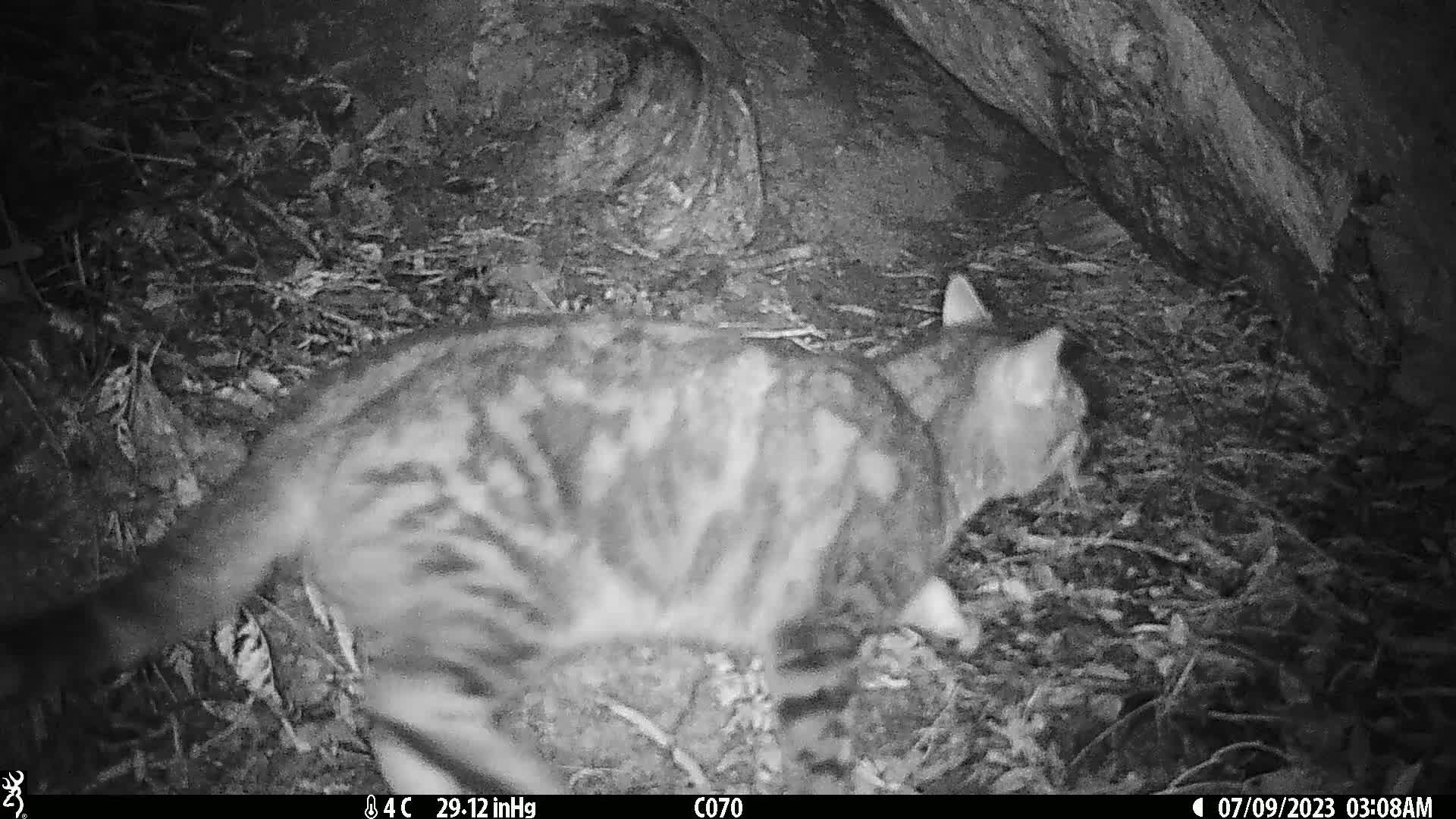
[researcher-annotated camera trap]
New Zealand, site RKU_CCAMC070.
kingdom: Animalia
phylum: Chordata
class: Mammalia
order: Carnivora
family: Felidae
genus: Felis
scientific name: Felis catus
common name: domestic cat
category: cat